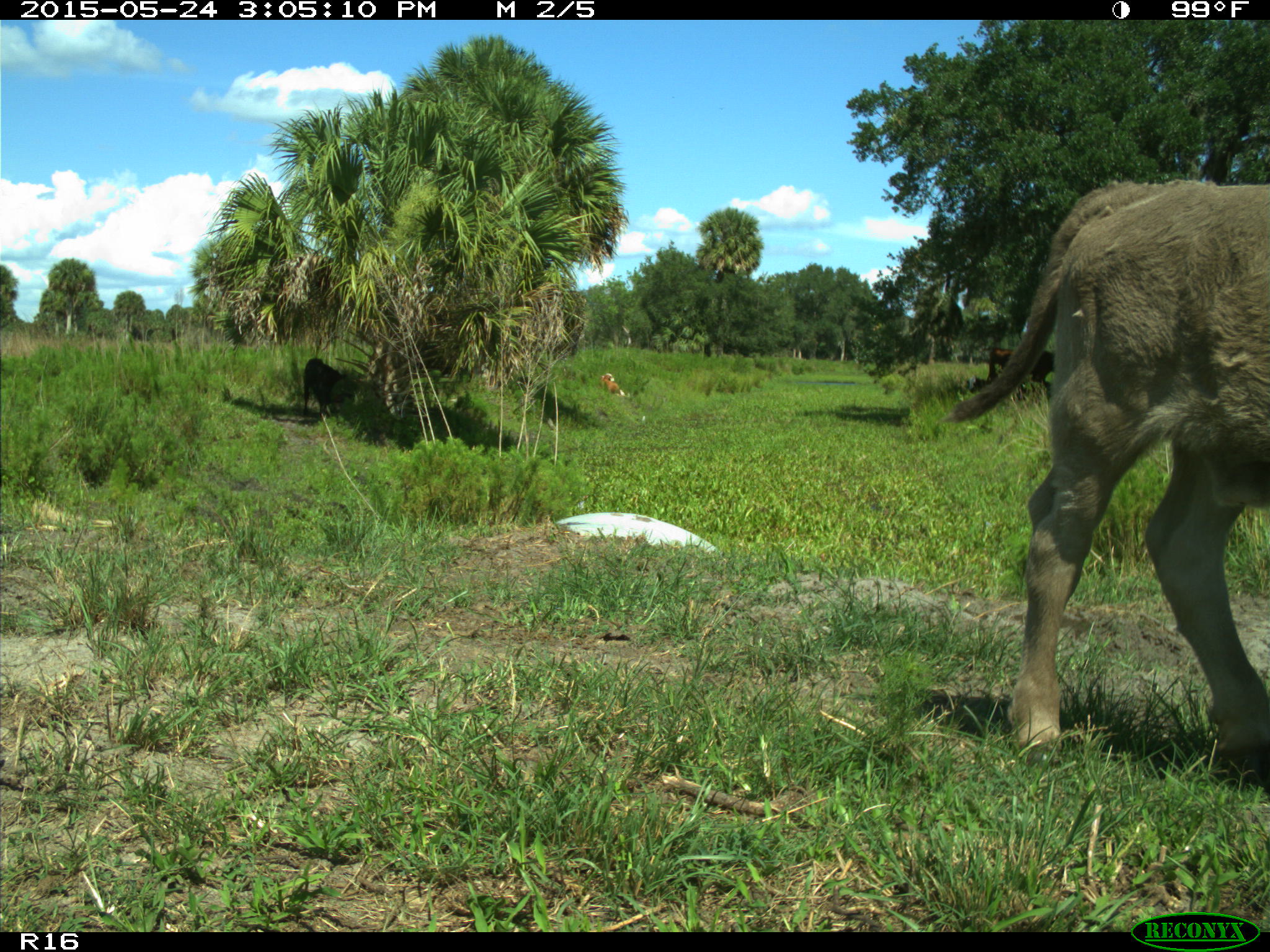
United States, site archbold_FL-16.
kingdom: Animalia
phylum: Chordata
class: Mammalia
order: Artiodactyla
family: Bovidae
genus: Bos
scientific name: Bos taurus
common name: domestic cow